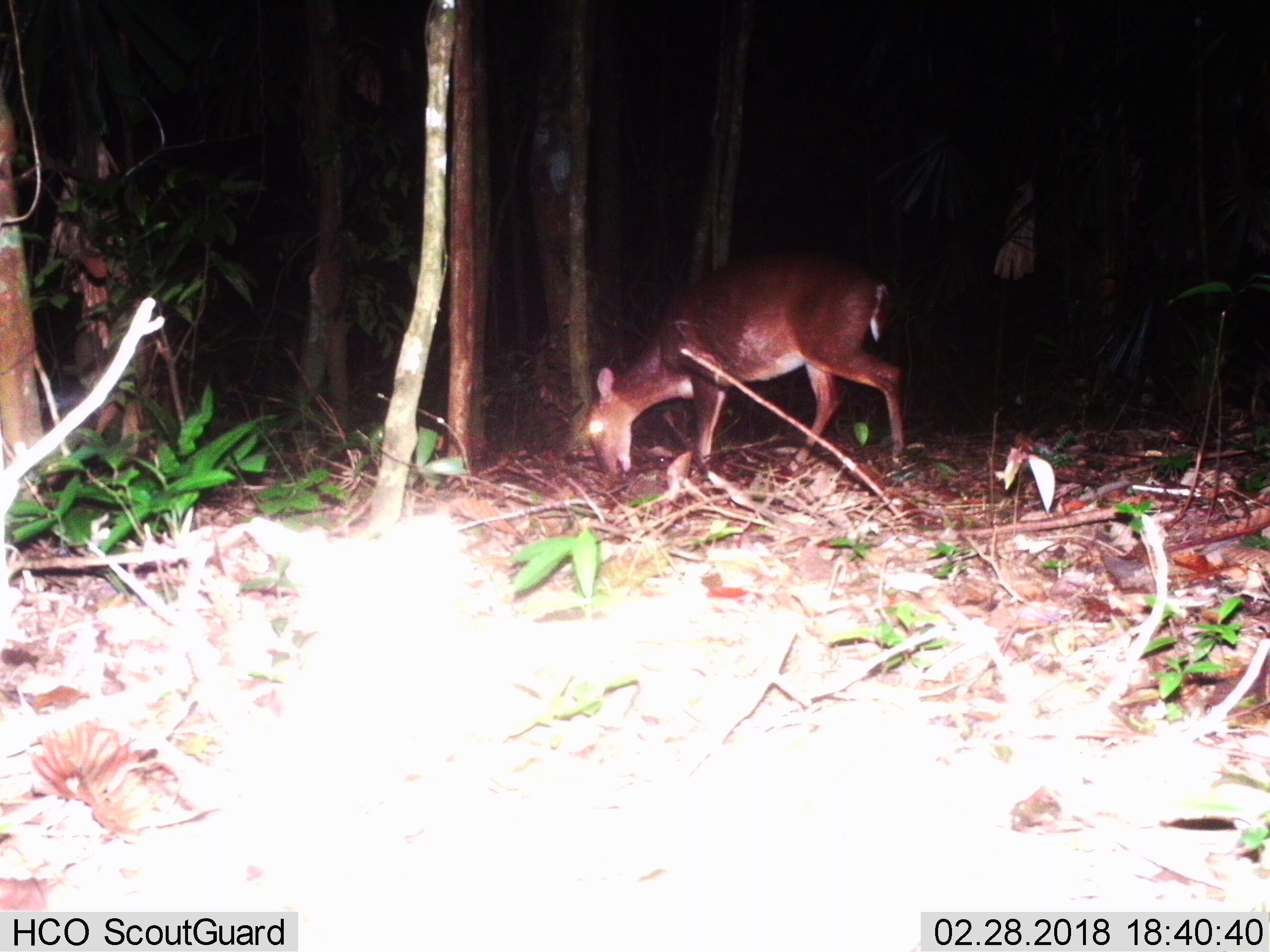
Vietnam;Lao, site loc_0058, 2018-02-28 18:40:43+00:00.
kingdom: Animalia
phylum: Chordata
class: Mammalia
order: Artiodactyla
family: Cervidae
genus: Muntiacus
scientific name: Muntiacus vuquangensis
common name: large-antlered muntjac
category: large antlered muntjac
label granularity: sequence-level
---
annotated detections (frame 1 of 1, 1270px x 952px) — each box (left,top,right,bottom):
large antlered muntjac: (586,255,916,476)